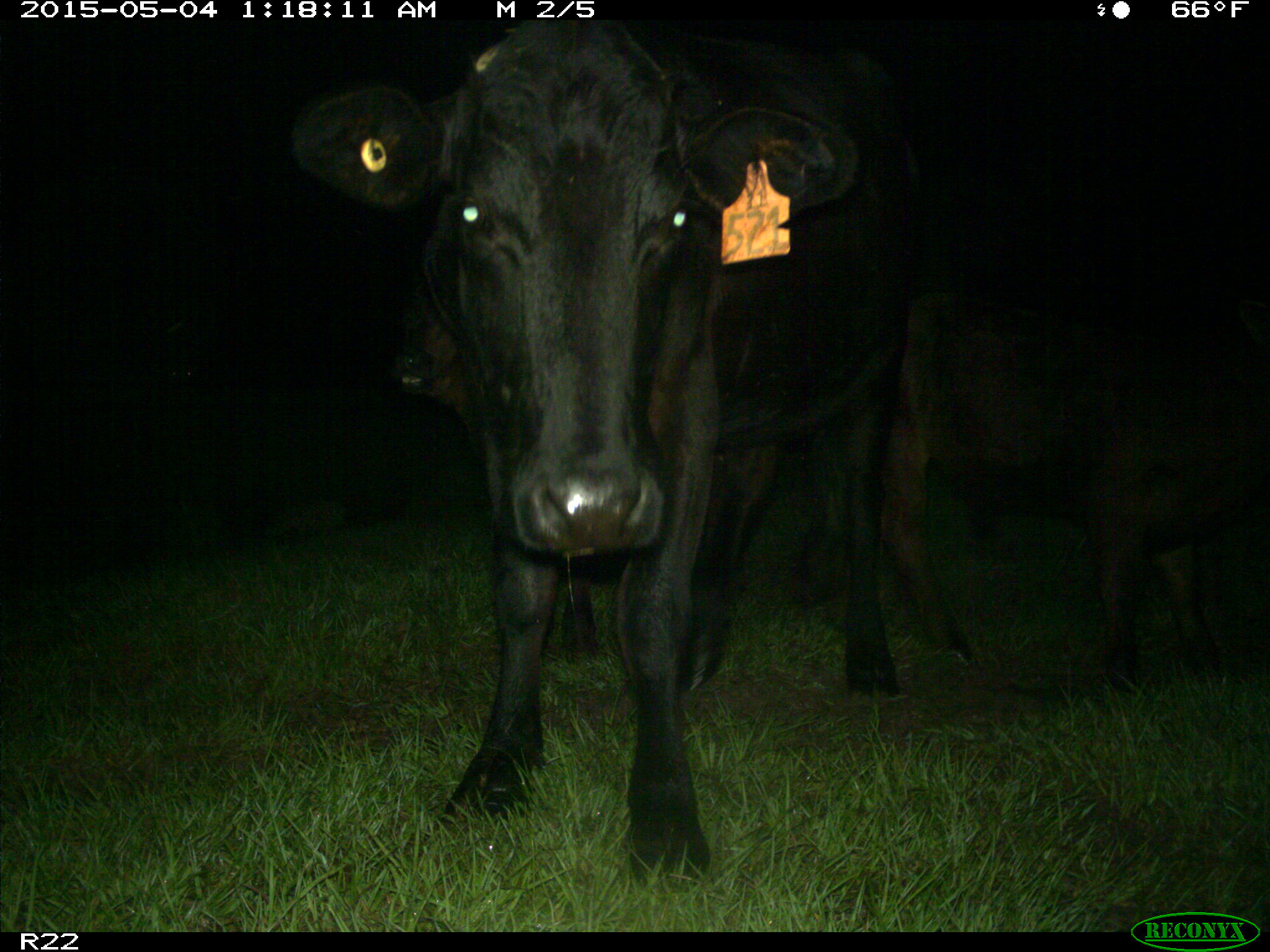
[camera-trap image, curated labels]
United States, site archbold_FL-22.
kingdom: Animalia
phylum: Chordata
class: Mammalia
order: Artiodactyla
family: Bovidae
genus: Bos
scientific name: Bos taurus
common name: domestic cow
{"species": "Bos taurus (domestic cow)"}